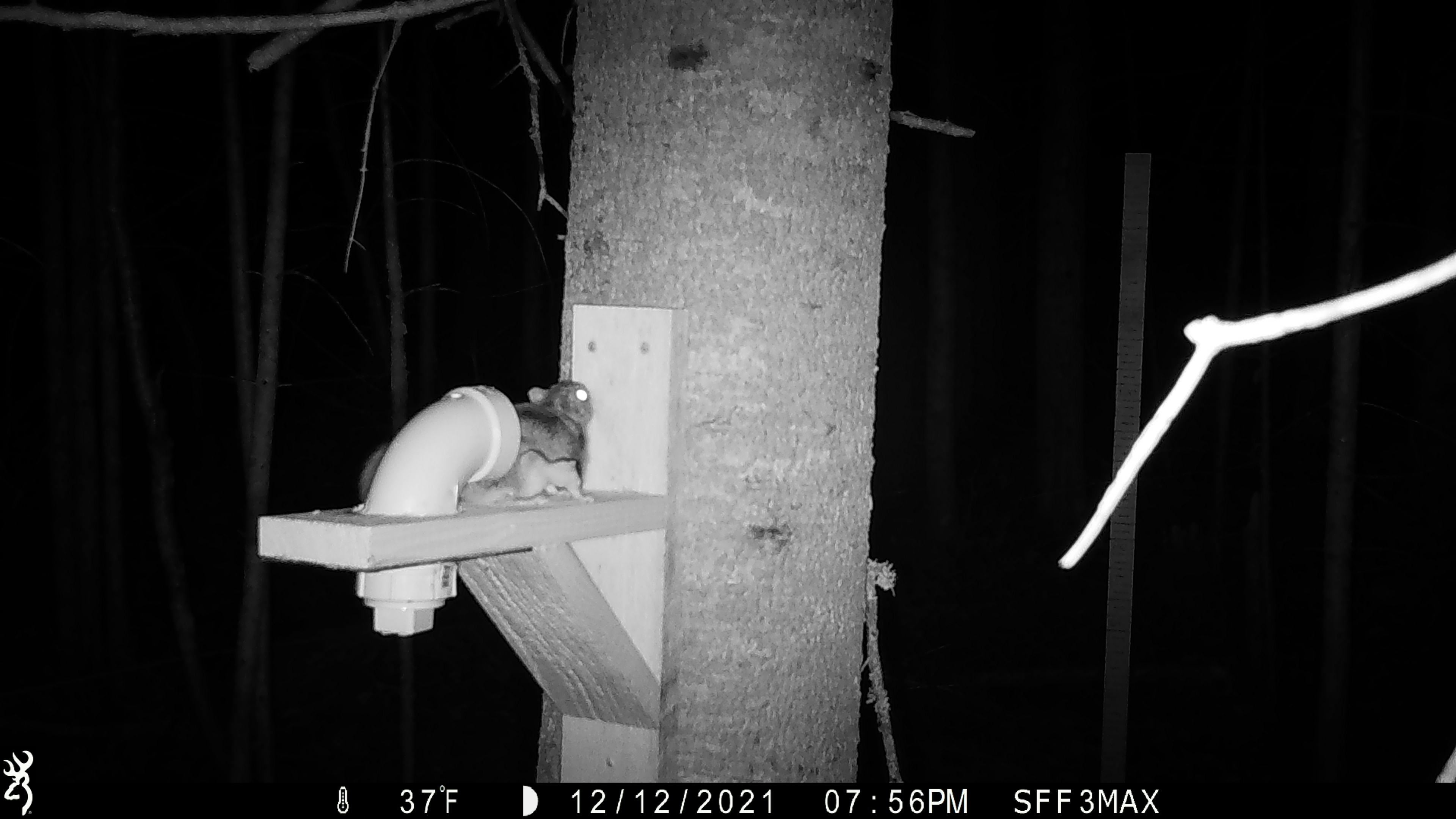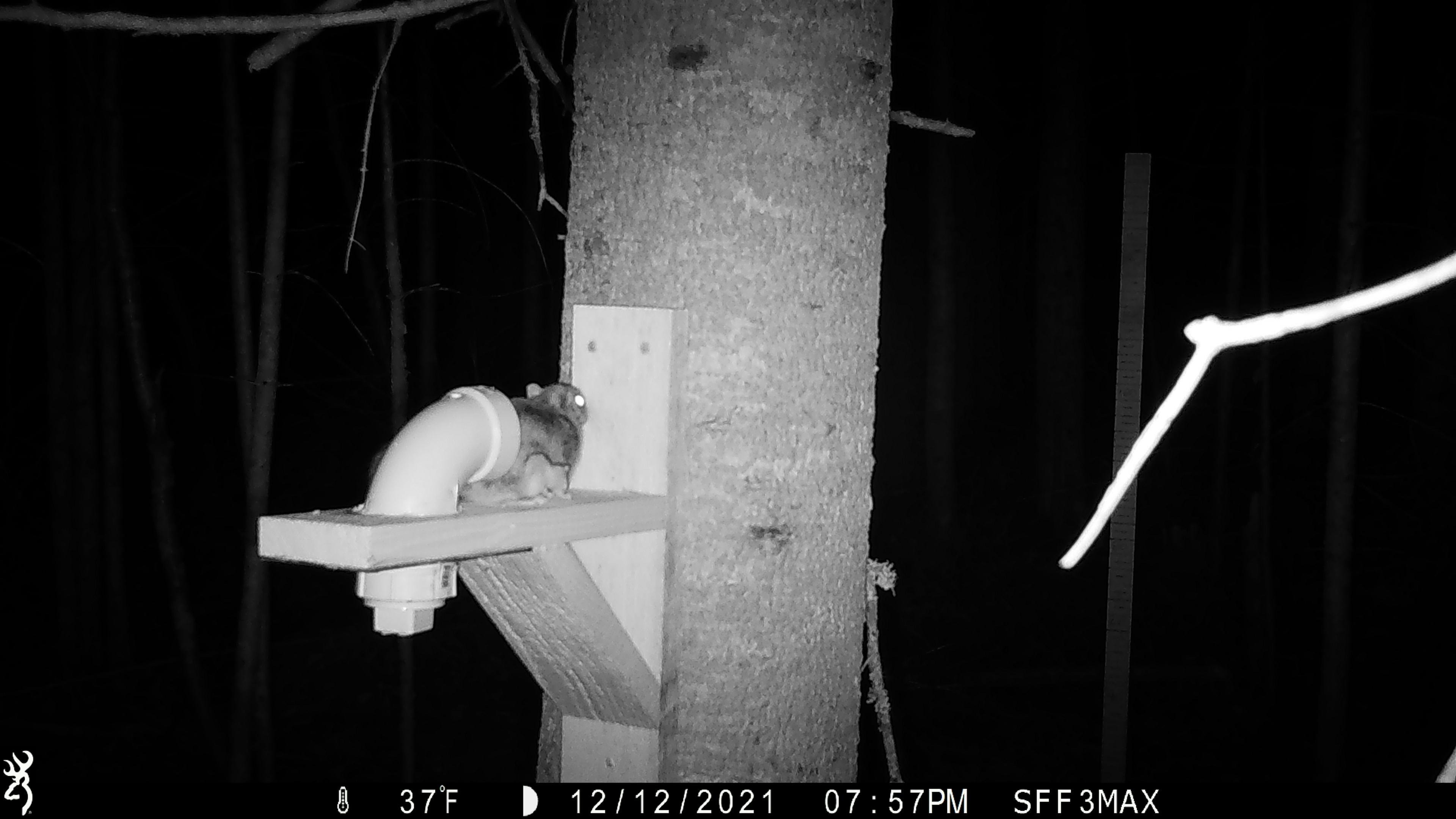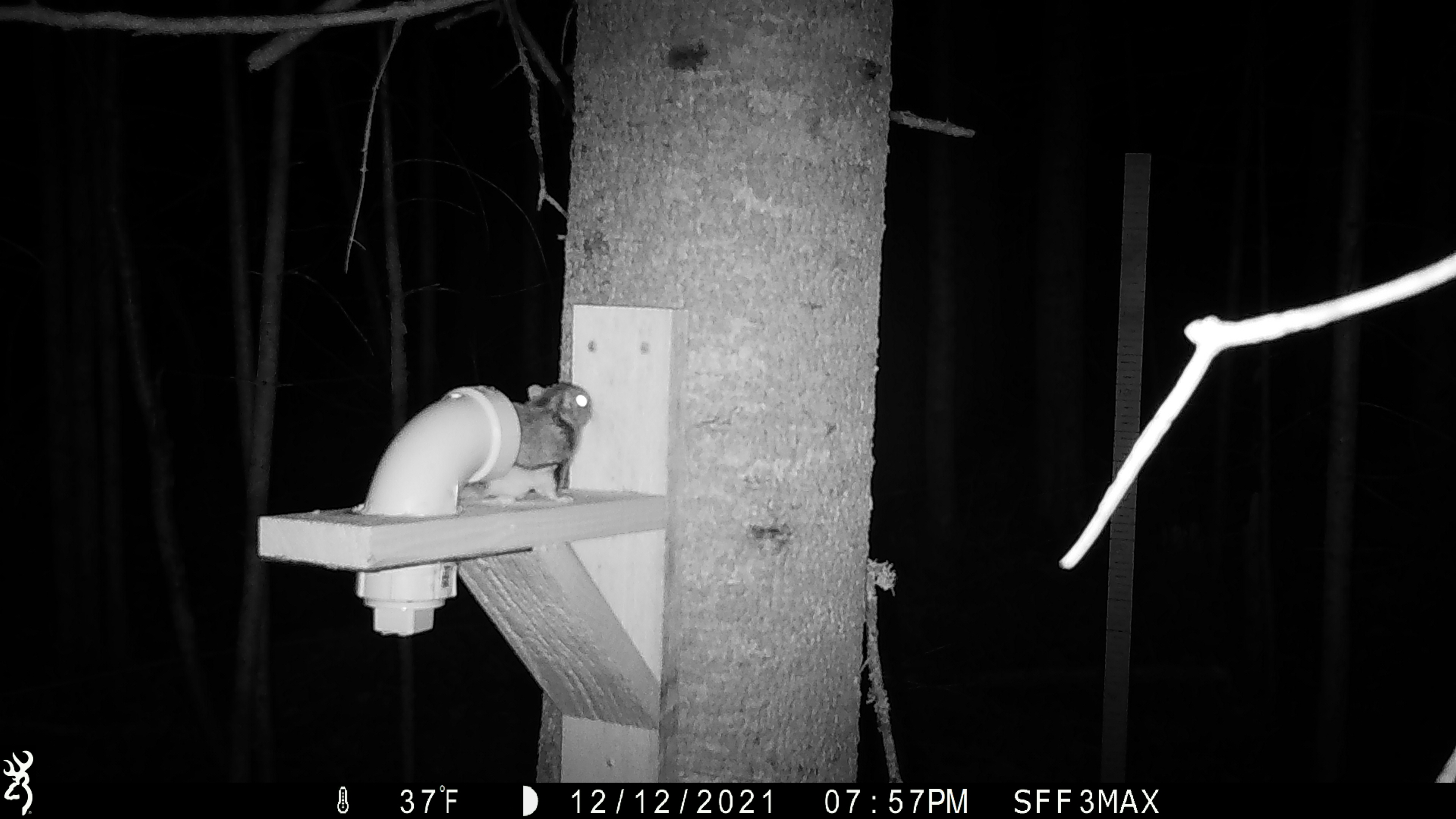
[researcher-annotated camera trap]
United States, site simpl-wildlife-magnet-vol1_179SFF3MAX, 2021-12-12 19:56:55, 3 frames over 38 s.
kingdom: Animalia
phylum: Chordata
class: Mammalia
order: Rodentia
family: Sciuridae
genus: Glaucomys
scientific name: Glaucomys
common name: flying squirrel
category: flying squirrel sp.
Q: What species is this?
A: Flying squirrel sp. (flying squirrel) (Glaucomys).